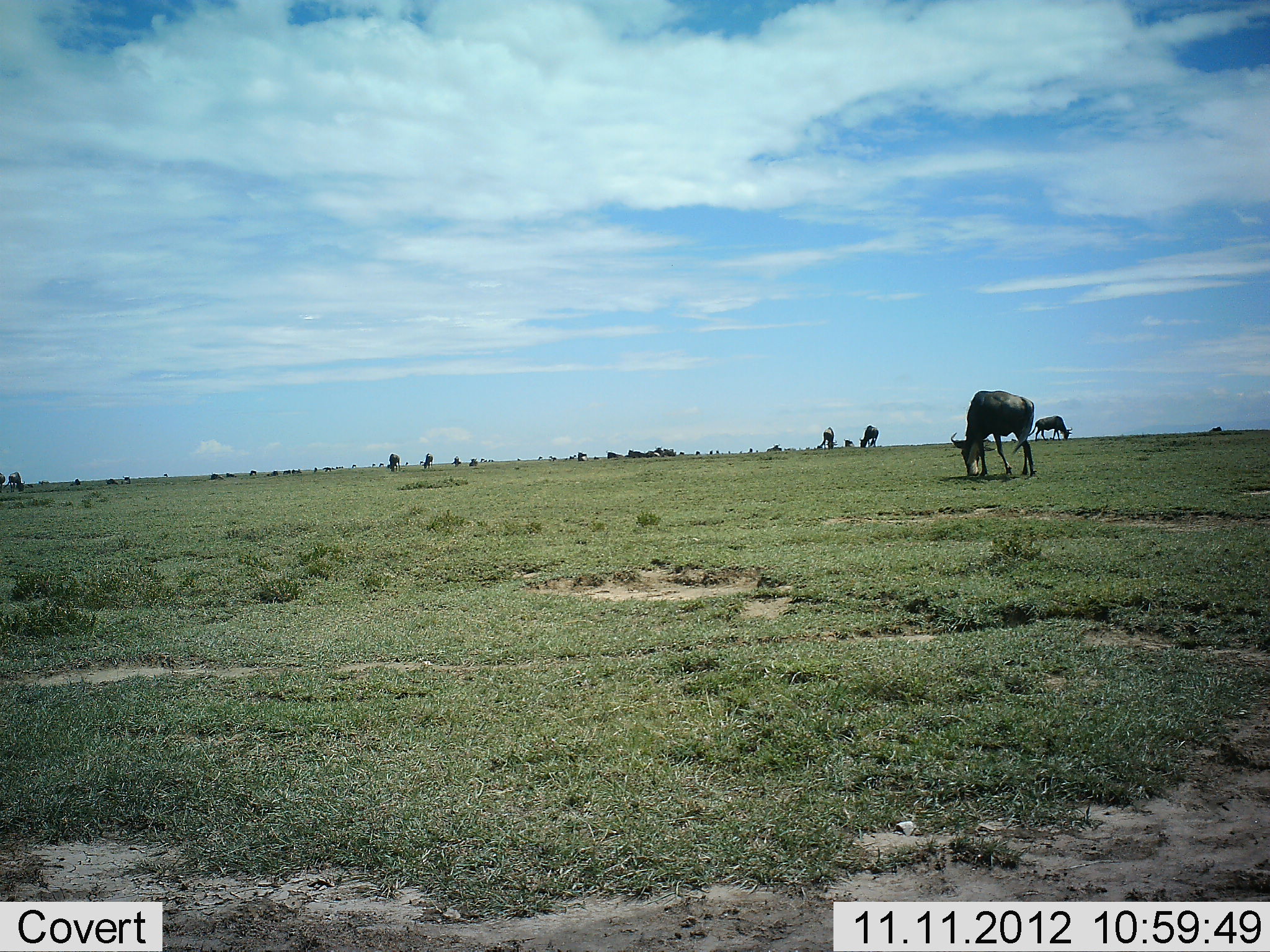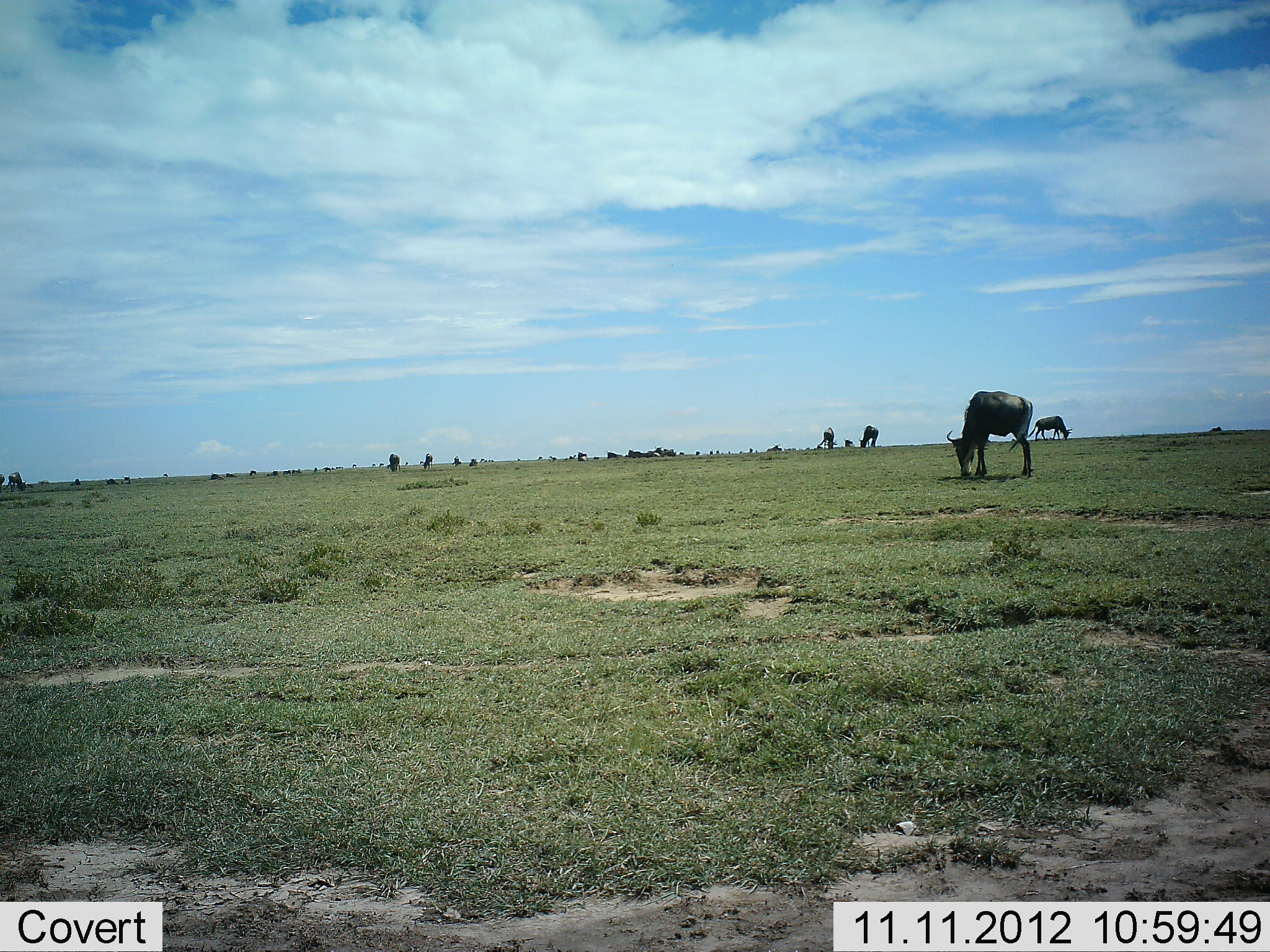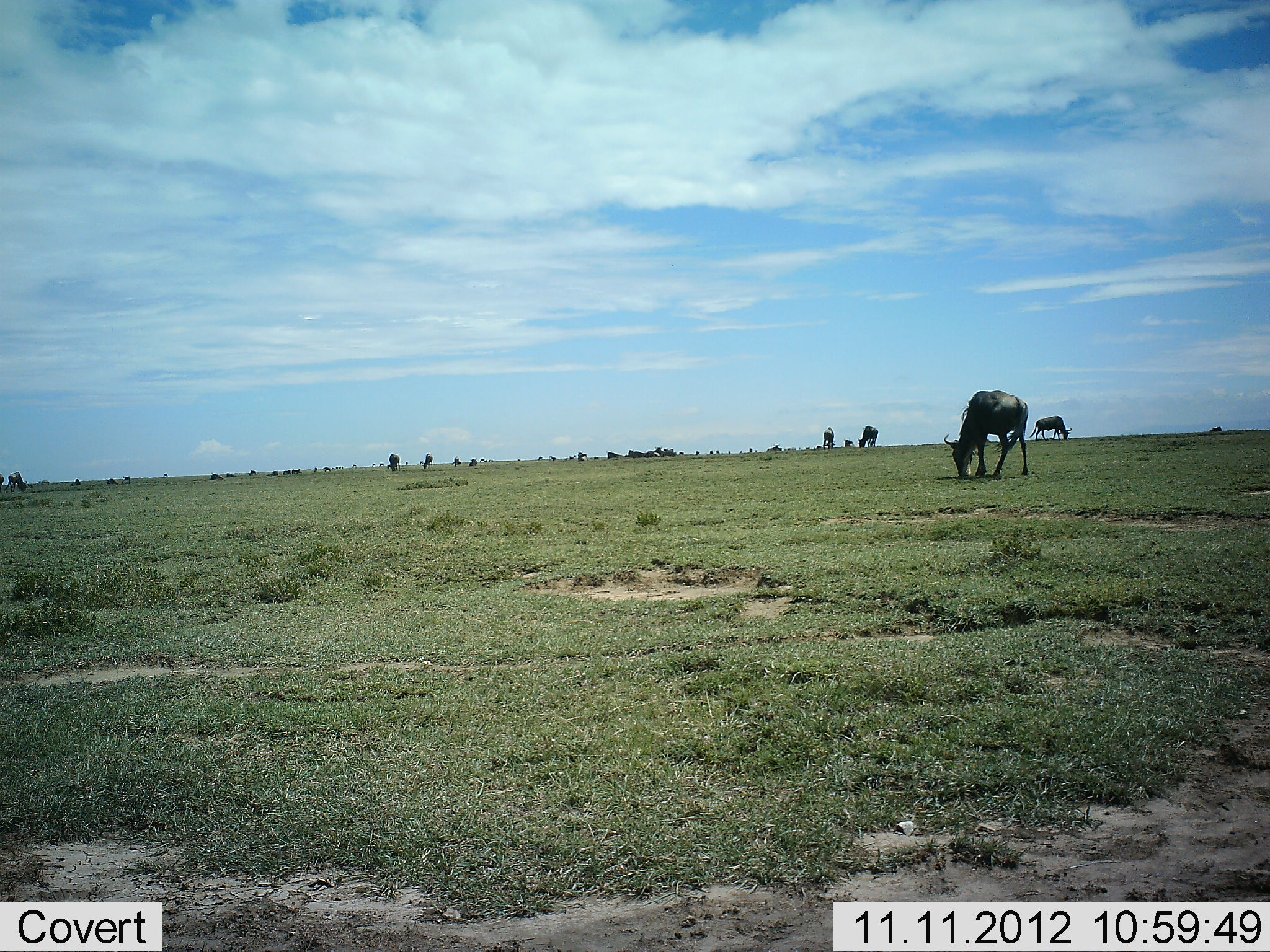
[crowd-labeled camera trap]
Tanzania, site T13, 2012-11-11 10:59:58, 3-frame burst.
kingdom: Animalia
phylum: Chordata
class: Mammalia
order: Artiodactyla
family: Bovidae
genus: Connochaetes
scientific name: Connochaetes taurinus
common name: blue wildebeest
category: wildebeest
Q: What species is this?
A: Wildebeest (blue wildebeest) (Connochaetes taurinus).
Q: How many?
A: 11-50.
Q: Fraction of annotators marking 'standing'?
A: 30%.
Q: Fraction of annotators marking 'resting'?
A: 20%.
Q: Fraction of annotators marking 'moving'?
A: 20%.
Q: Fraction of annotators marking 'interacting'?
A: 0%.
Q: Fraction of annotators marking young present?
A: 0%.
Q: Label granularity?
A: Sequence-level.